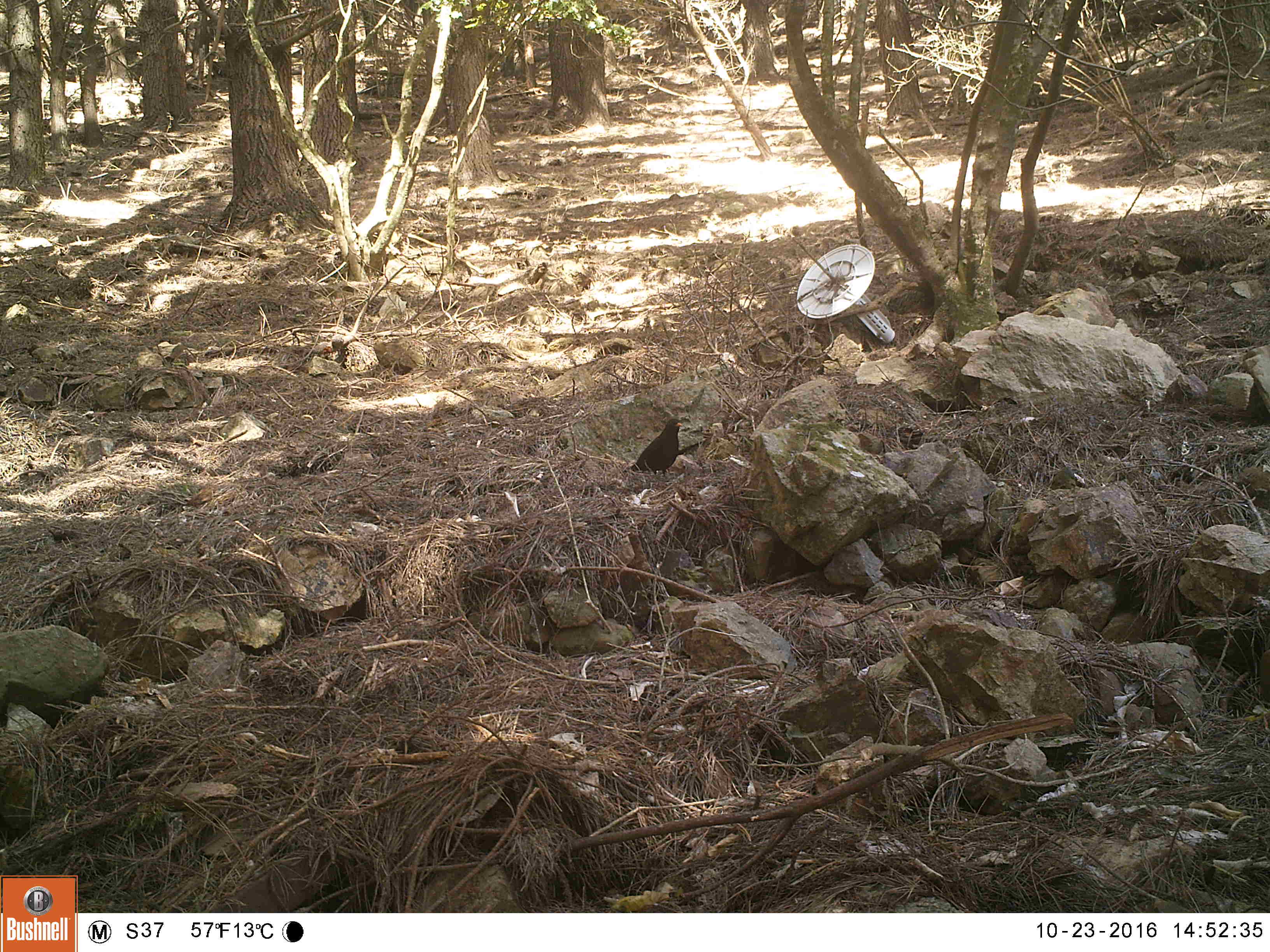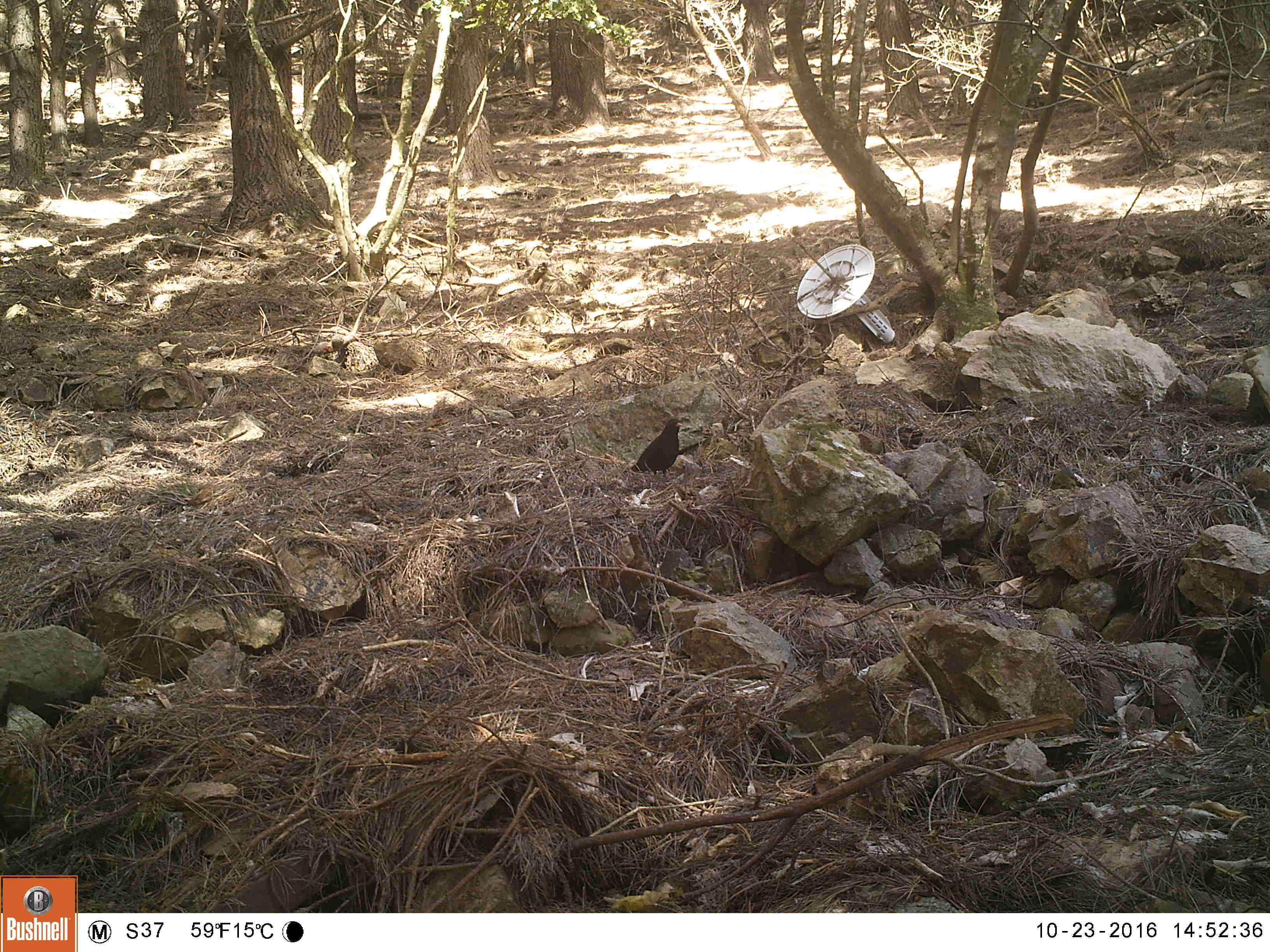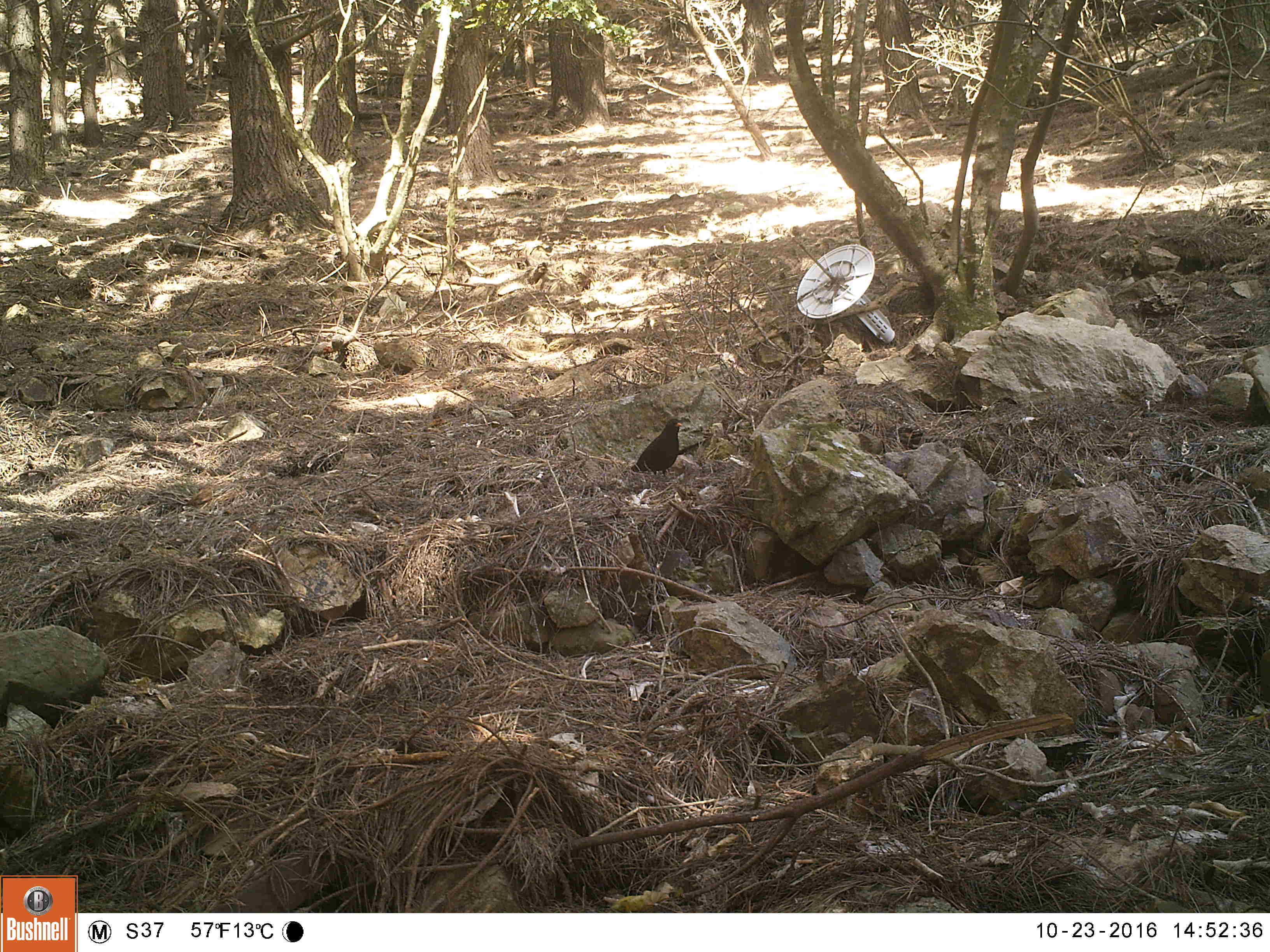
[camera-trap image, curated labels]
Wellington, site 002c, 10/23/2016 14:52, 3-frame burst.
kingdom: Animalia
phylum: Chordata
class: Aves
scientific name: Aves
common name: bird